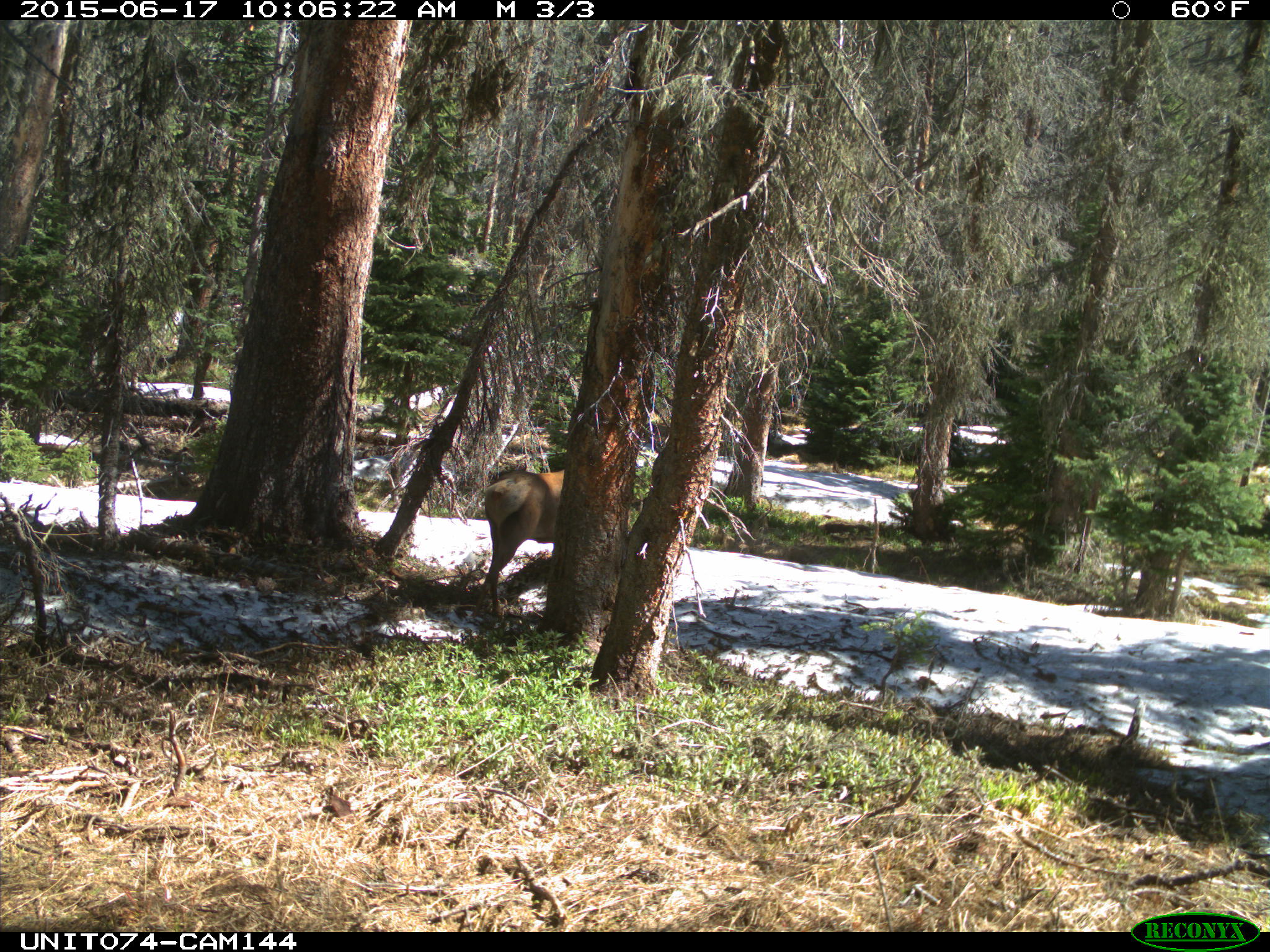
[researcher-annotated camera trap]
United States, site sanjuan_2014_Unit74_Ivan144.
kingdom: Animalia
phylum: Chordata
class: Mammalia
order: Artiodactyla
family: Cervidae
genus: Cervus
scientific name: Cervus elaphus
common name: red deer